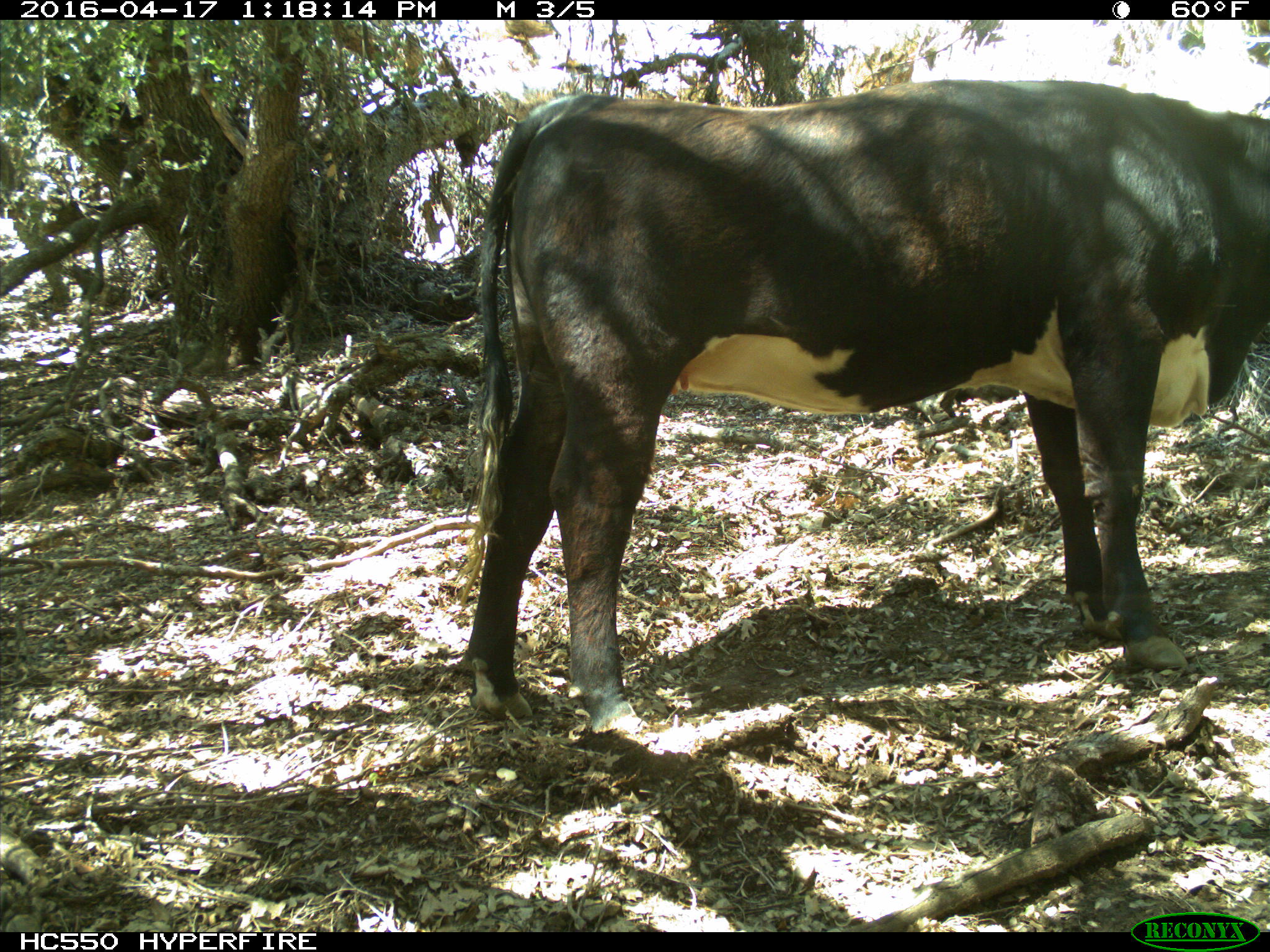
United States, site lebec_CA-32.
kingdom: Animalia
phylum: Chordata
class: Mammalia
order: Artiodactyla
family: Bovidae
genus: Bos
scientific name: Bos taurus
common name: domestic cow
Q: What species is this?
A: Bos taurus (domestic cow).